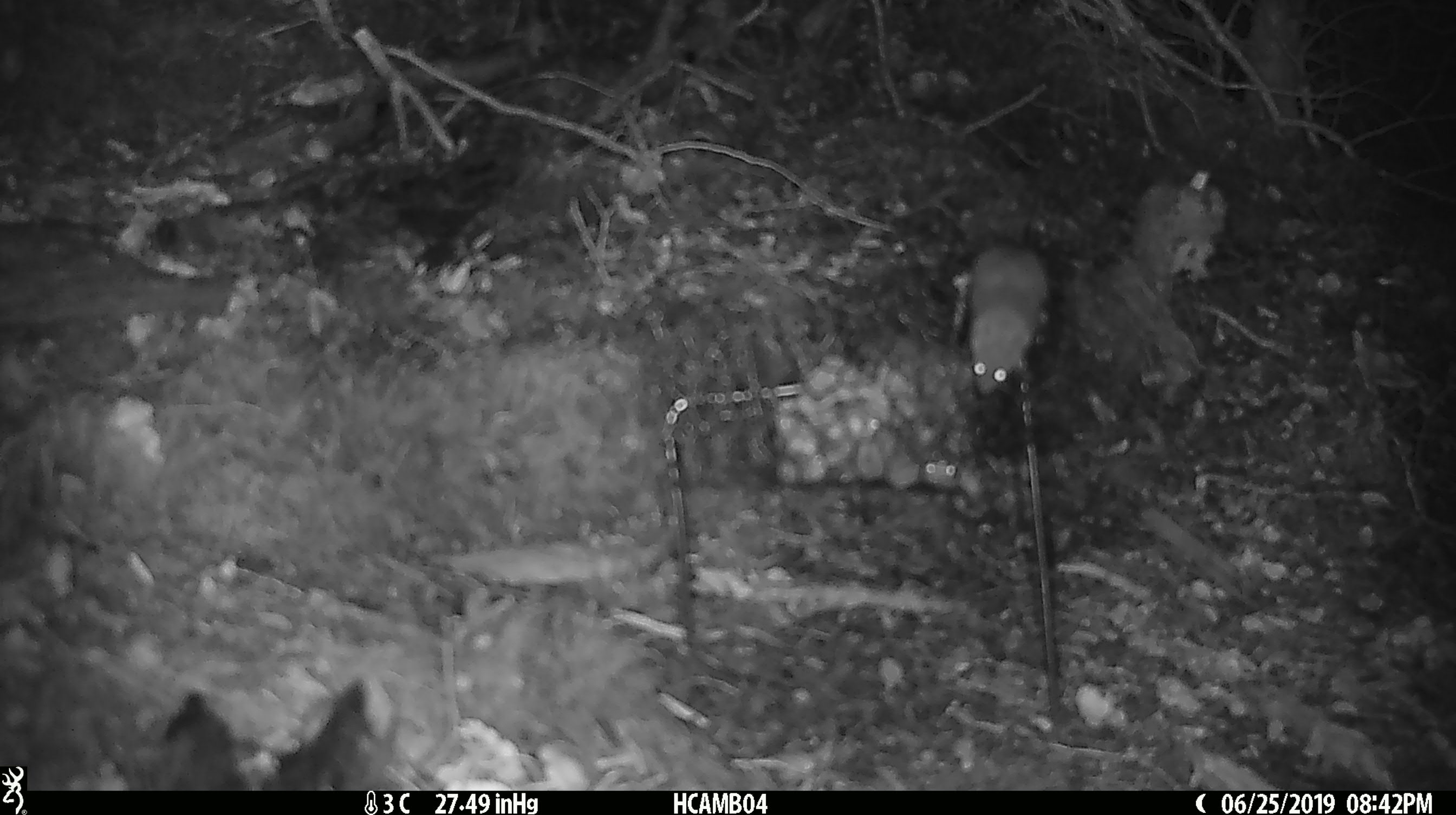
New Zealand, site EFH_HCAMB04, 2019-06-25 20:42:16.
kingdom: Animalia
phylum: Chordata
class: Mammalia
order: Rodentia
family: Muridae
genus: Mus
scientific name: Mus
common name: mouse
Mouse (Mus).